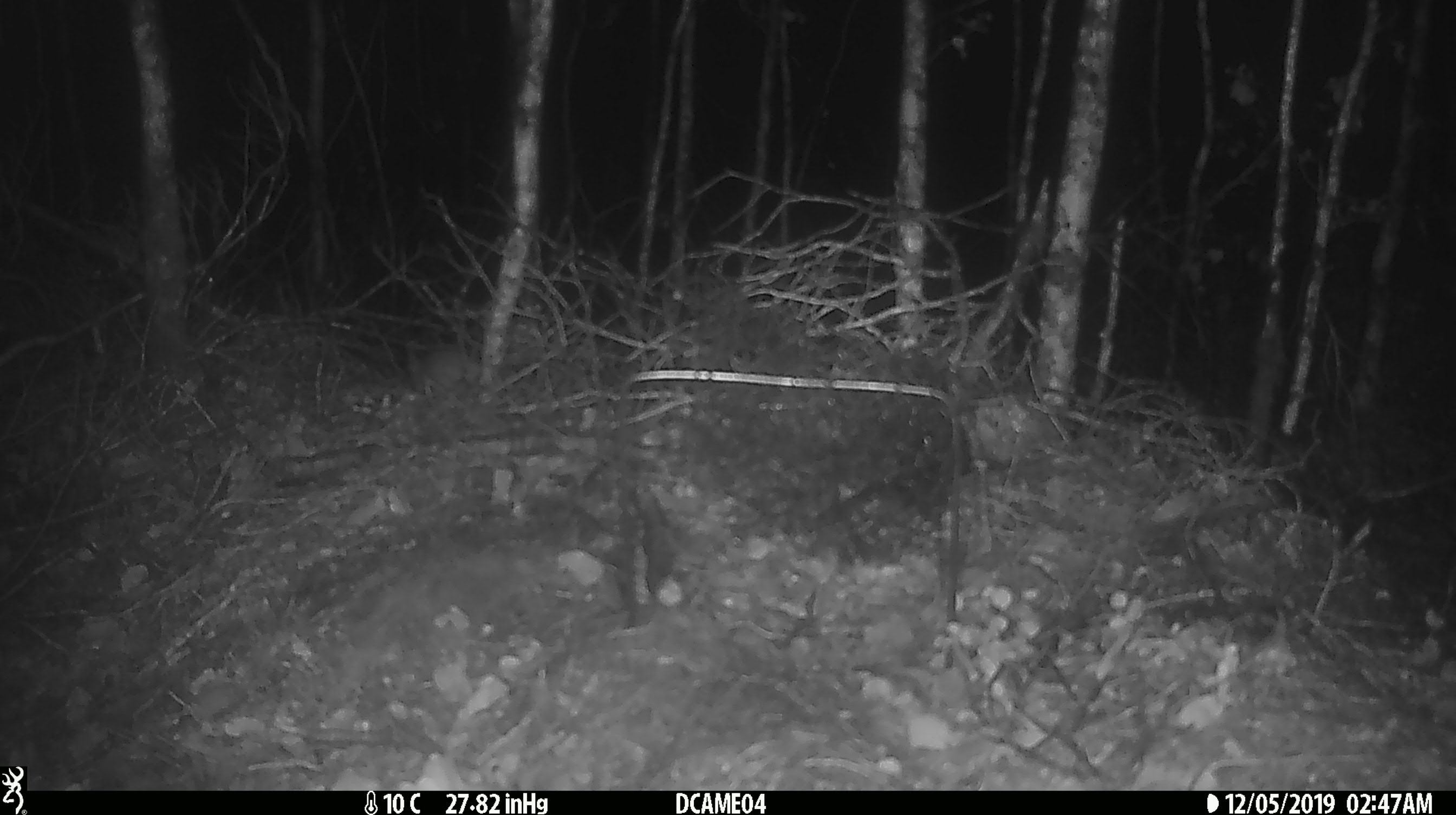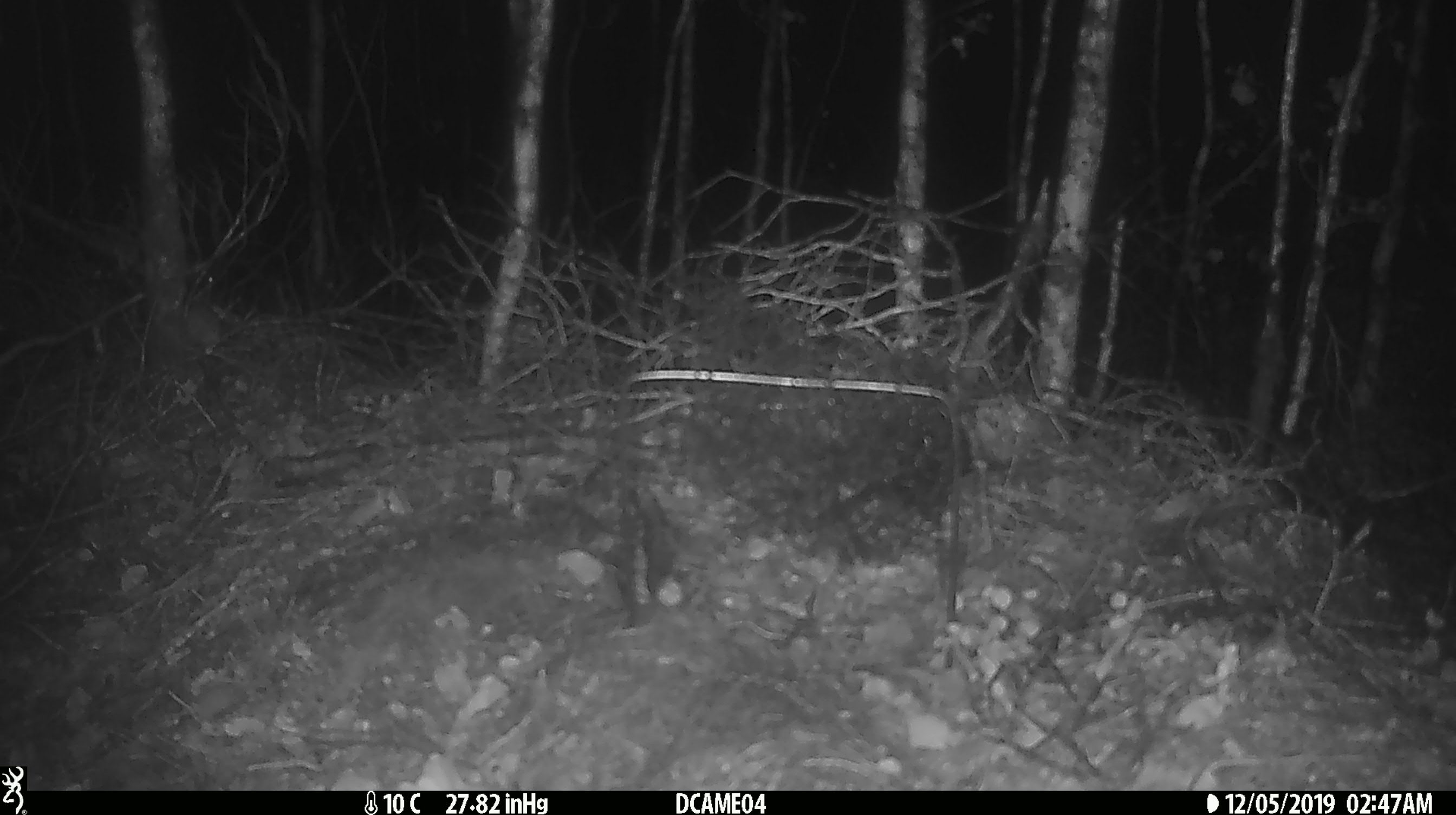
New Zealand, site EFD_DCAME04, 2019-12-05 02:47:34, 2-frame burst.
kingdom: Animalia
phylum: Chordata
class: Mammalia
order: Rodentia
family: Muridae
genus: Rattus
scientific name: Rattus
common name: rat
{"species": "rat (Rattus)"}